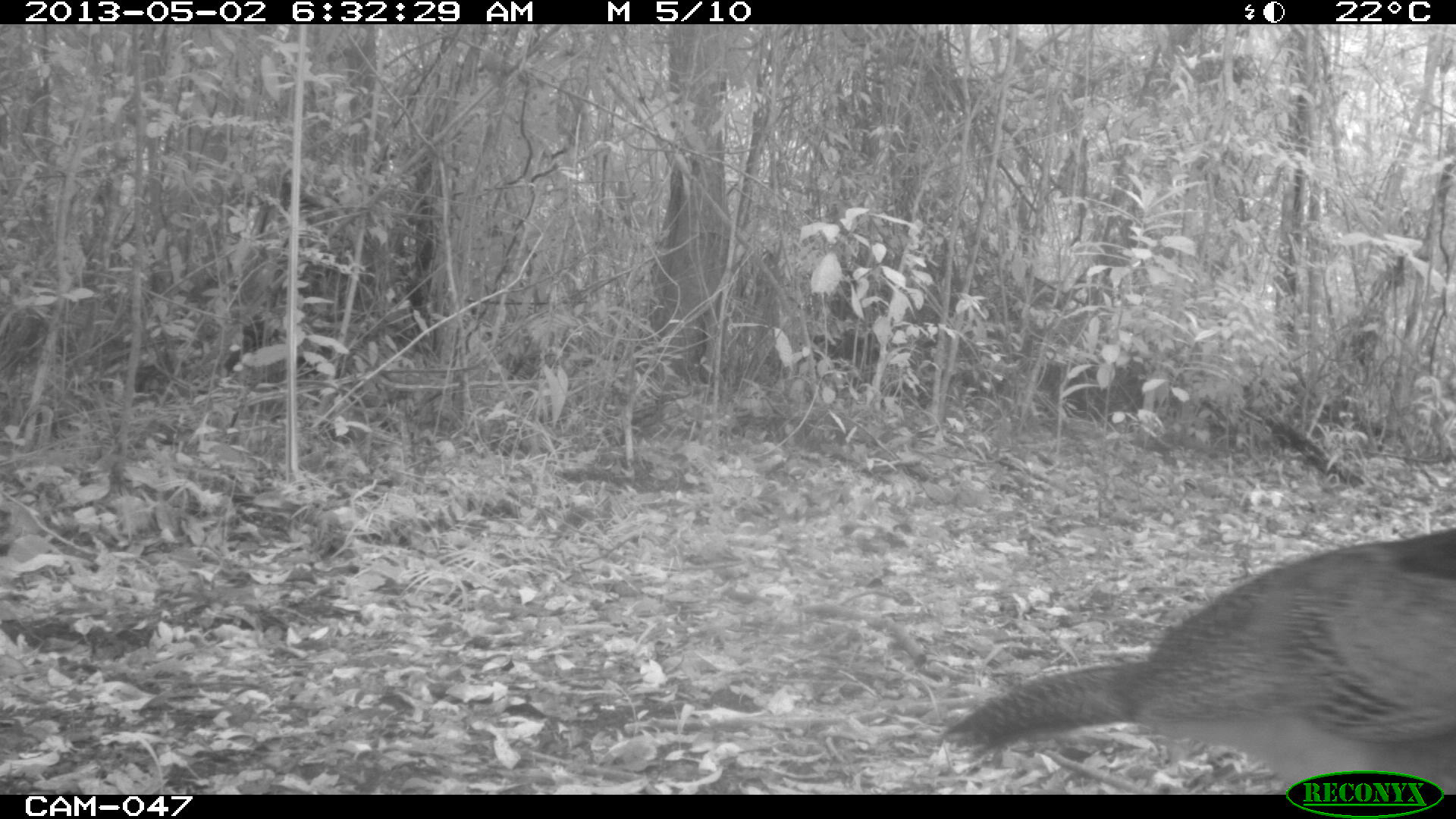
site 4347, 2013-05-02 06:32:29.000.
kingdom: Animalia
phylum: Chordata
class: Aves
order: Galliformes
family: Cracidae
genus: Crax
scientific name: Crax rubra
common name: great curassow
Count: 1.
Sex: female.